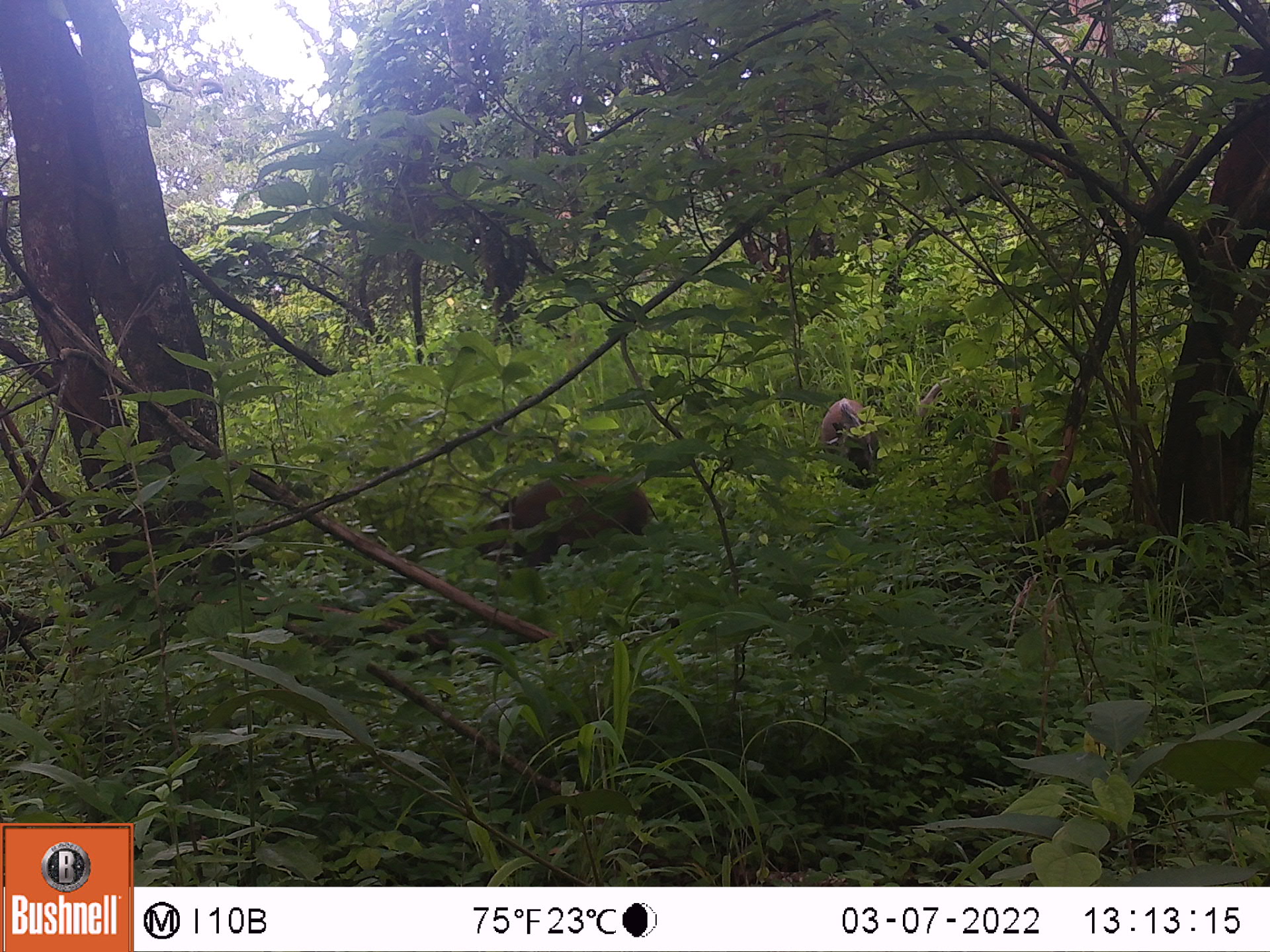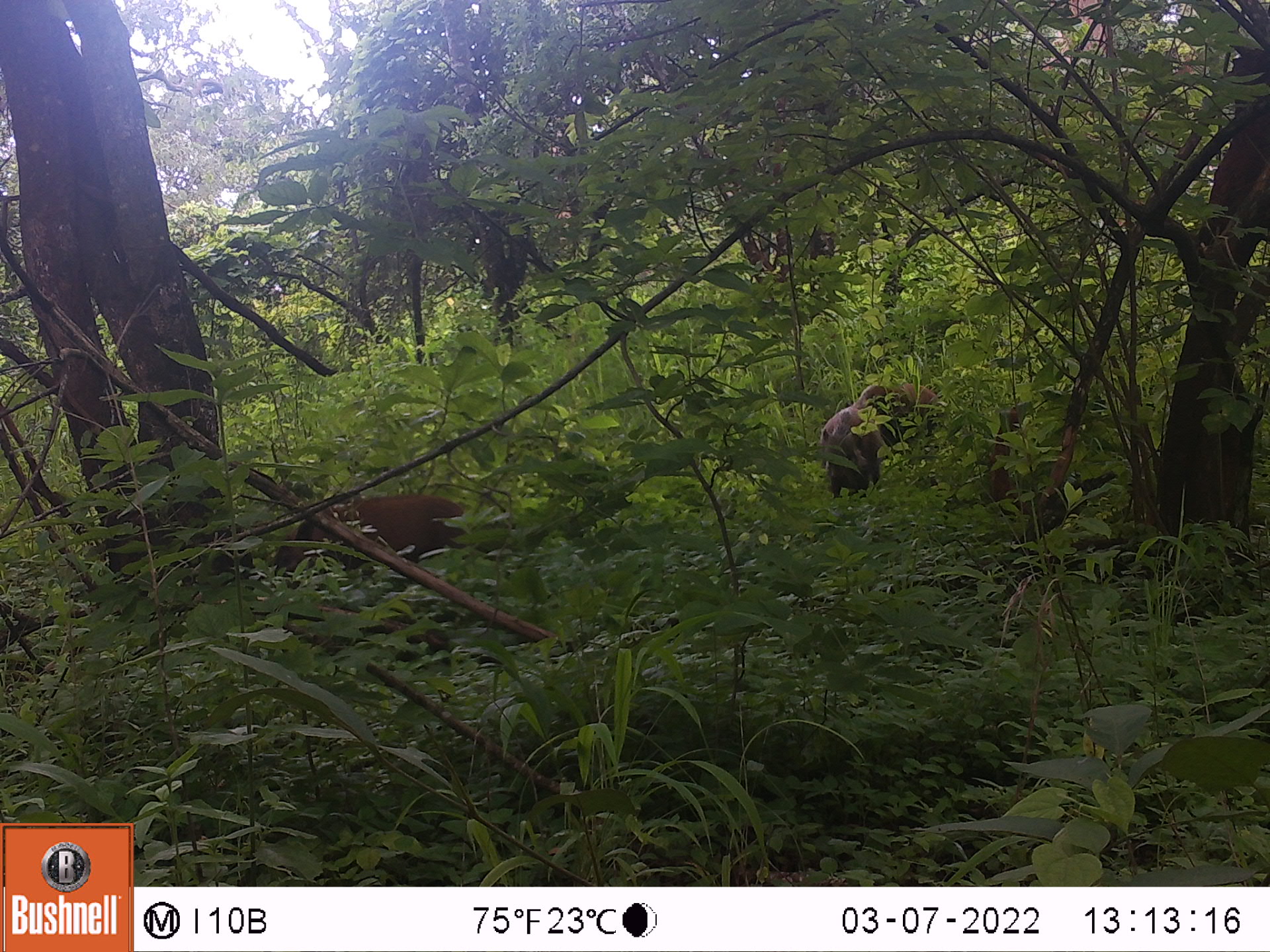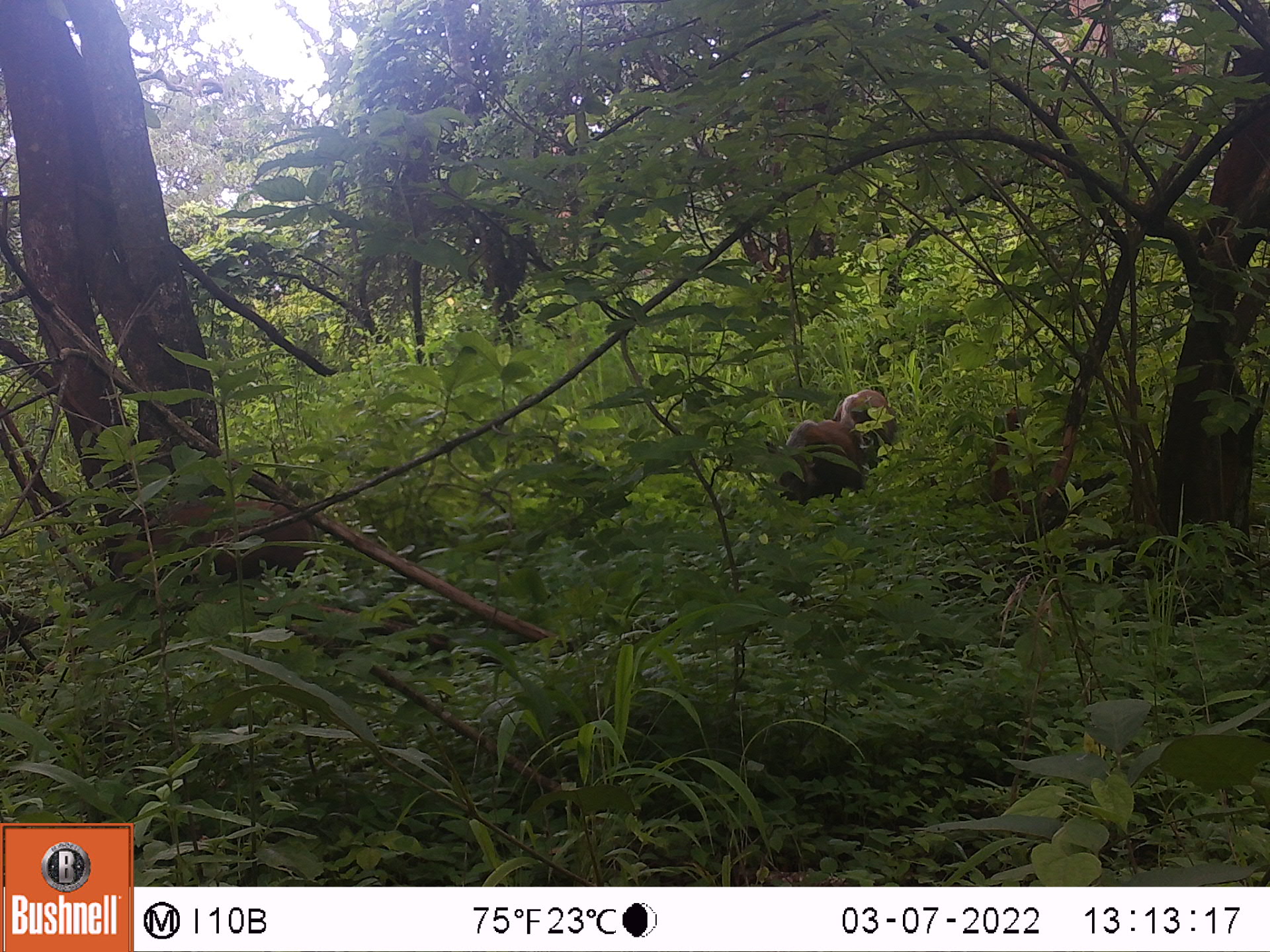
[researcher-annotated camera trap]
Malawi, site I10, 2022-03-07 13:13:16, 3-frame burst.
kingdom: Animalia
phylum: Chordata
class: Mammalia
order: Artiodactyla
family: Suidae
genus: Potamochoerus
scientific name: Potamochoerus larvatus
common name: bushpig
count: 2